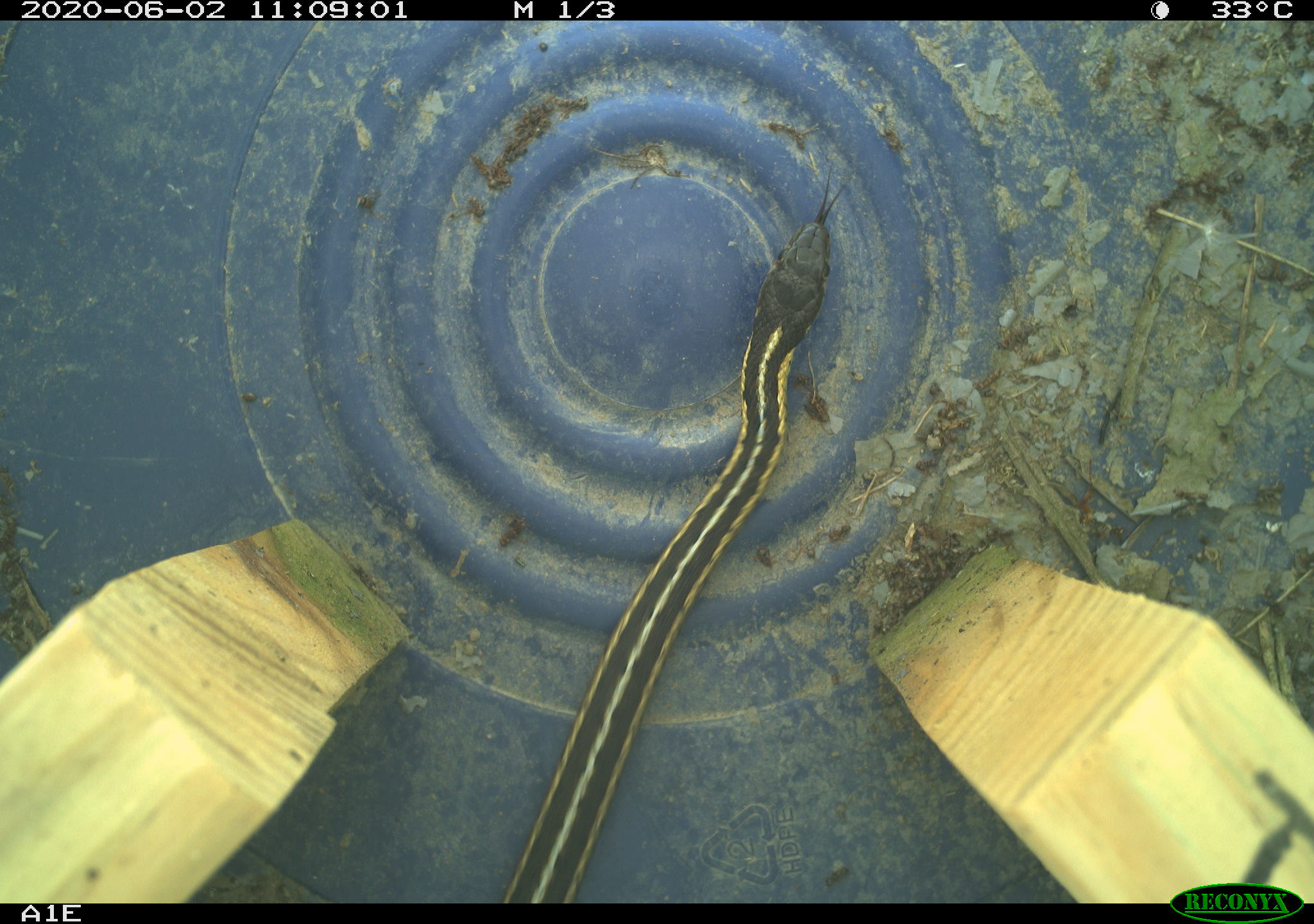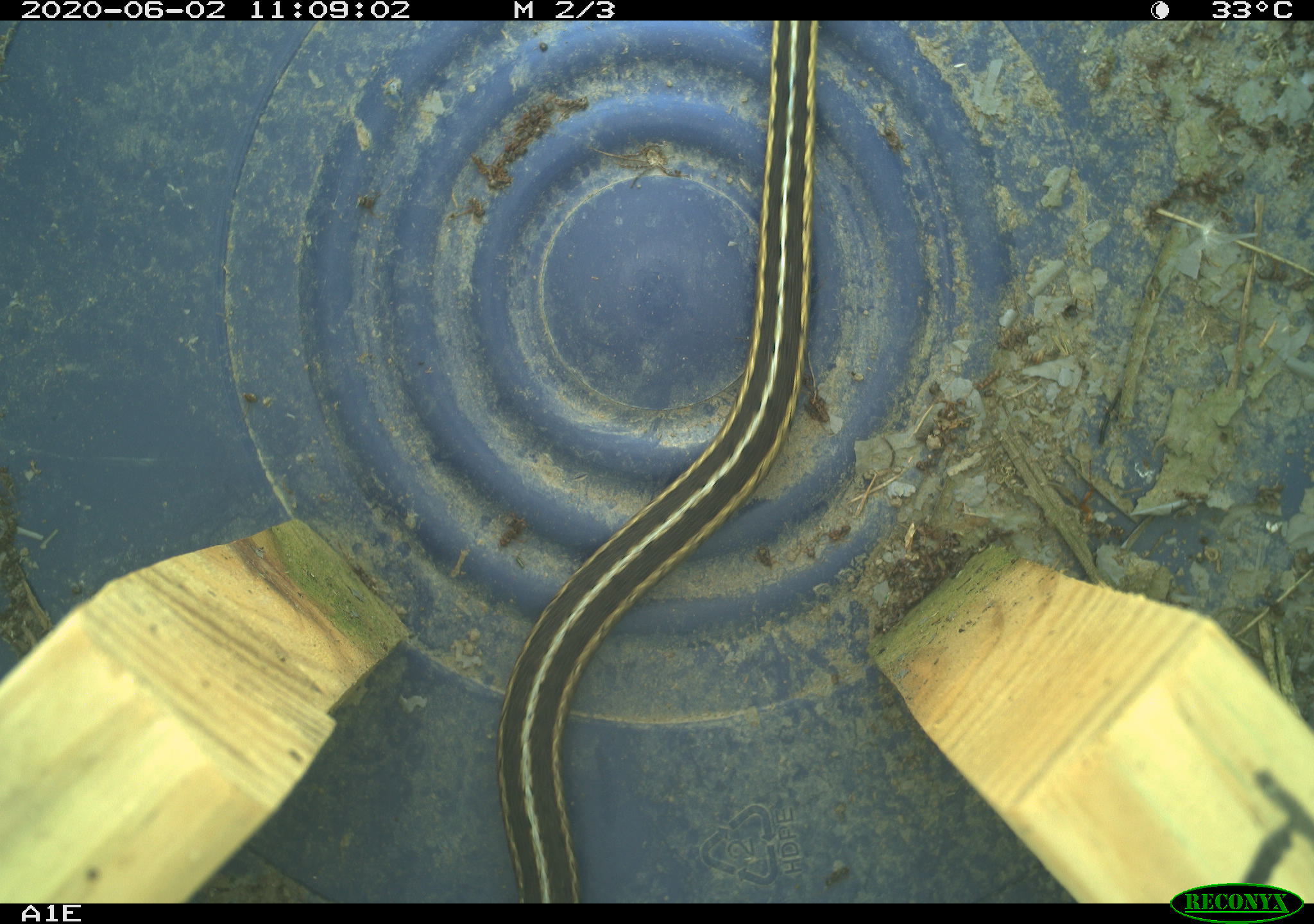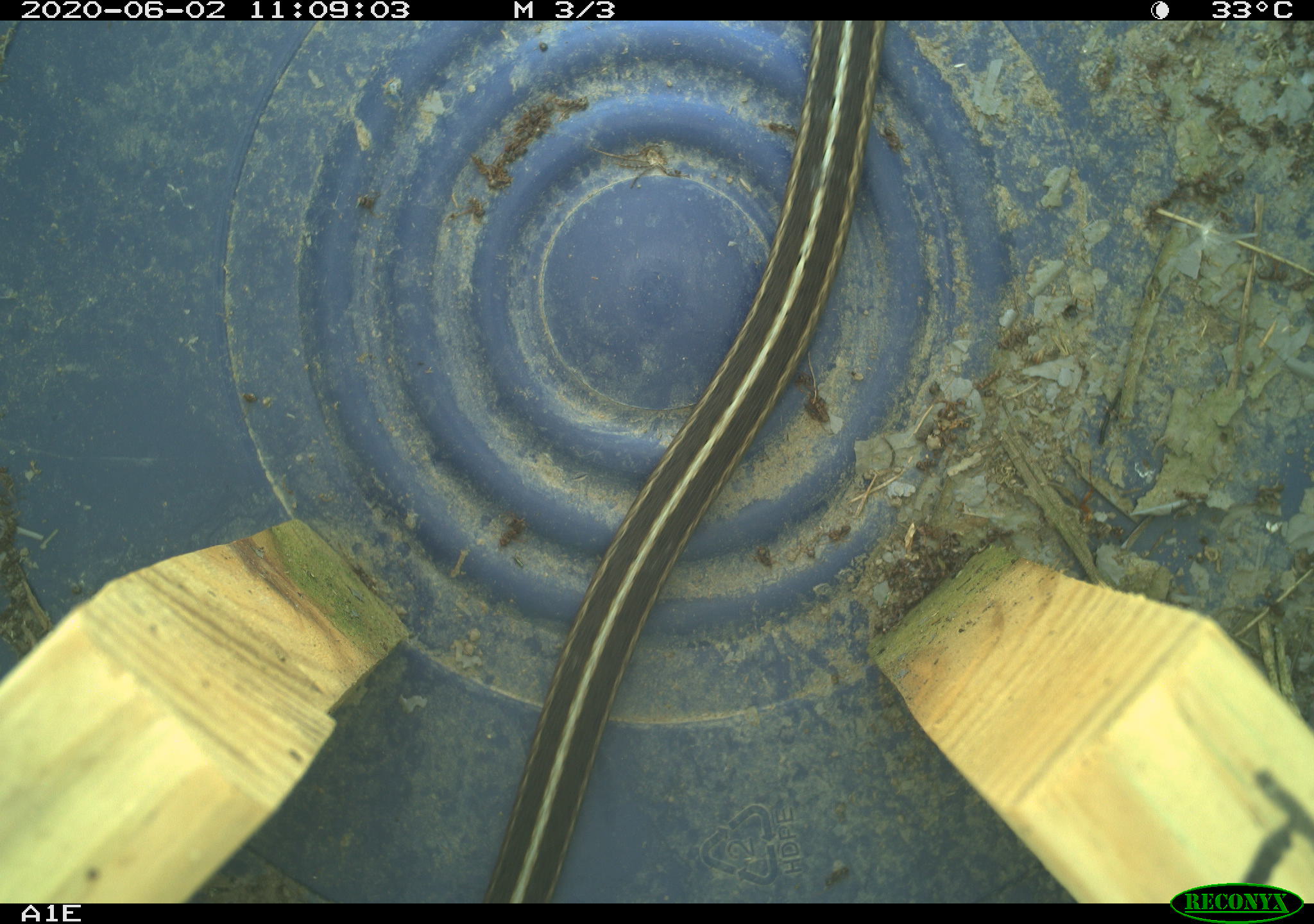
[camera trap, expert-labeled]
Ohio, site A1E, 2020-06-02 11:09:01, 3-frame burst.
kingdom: Animalia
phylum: Chordata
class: Reptilia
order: Squamata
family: Colubridae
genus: Thamnophis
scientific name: Thamnophis sirtalis sirtalis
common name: eastern gartersnake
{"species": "eastern gartersnake (Thamnophis sirtalis sirtalis)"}